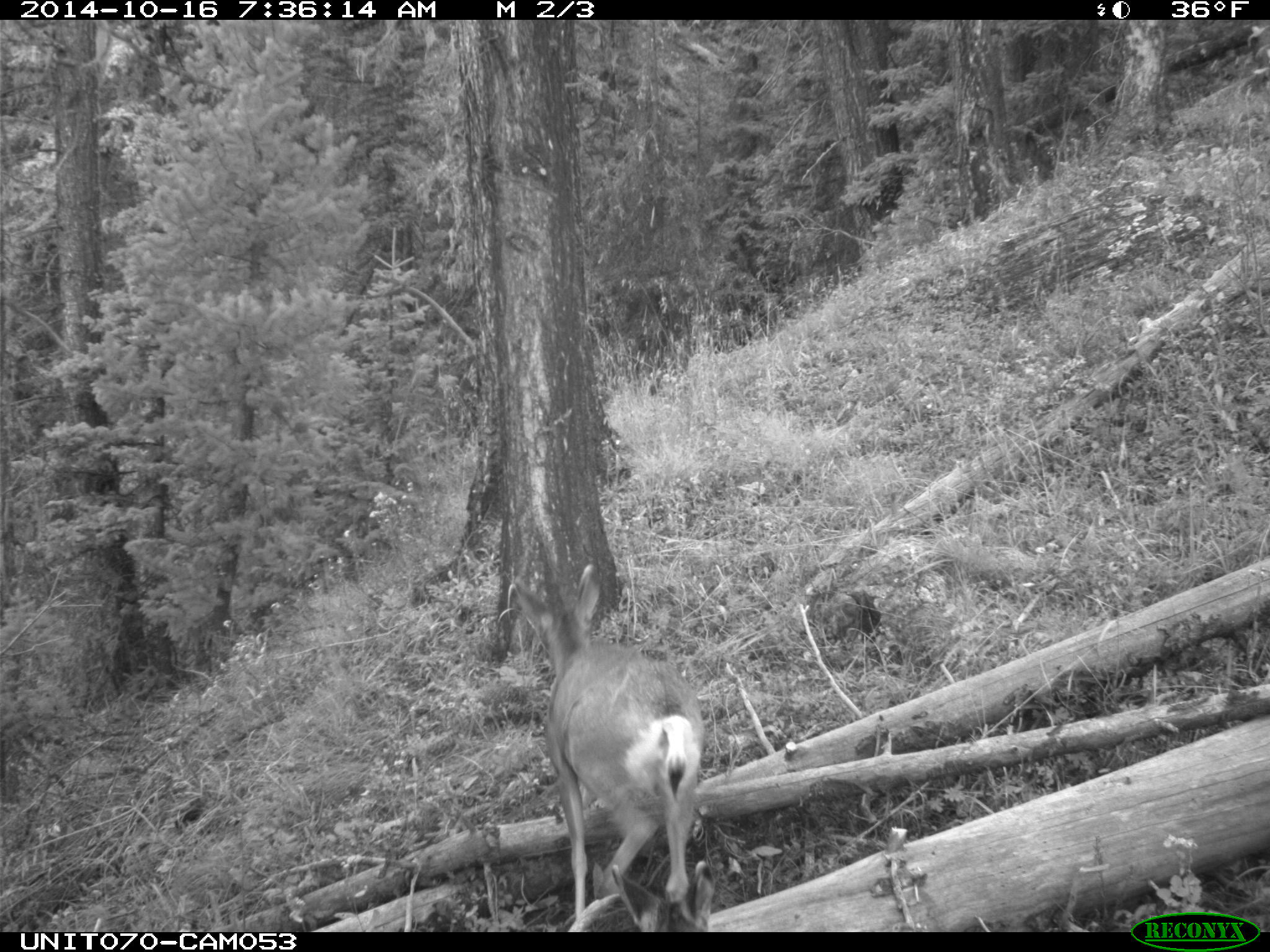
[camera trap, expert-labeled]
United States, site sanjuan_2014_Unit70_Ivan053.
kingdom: Animalia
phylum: Chordata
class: Mammalia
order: Artiodactyla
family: Cervidae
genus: Odocoileus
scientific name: Odocoileus hemionus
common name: mule deer